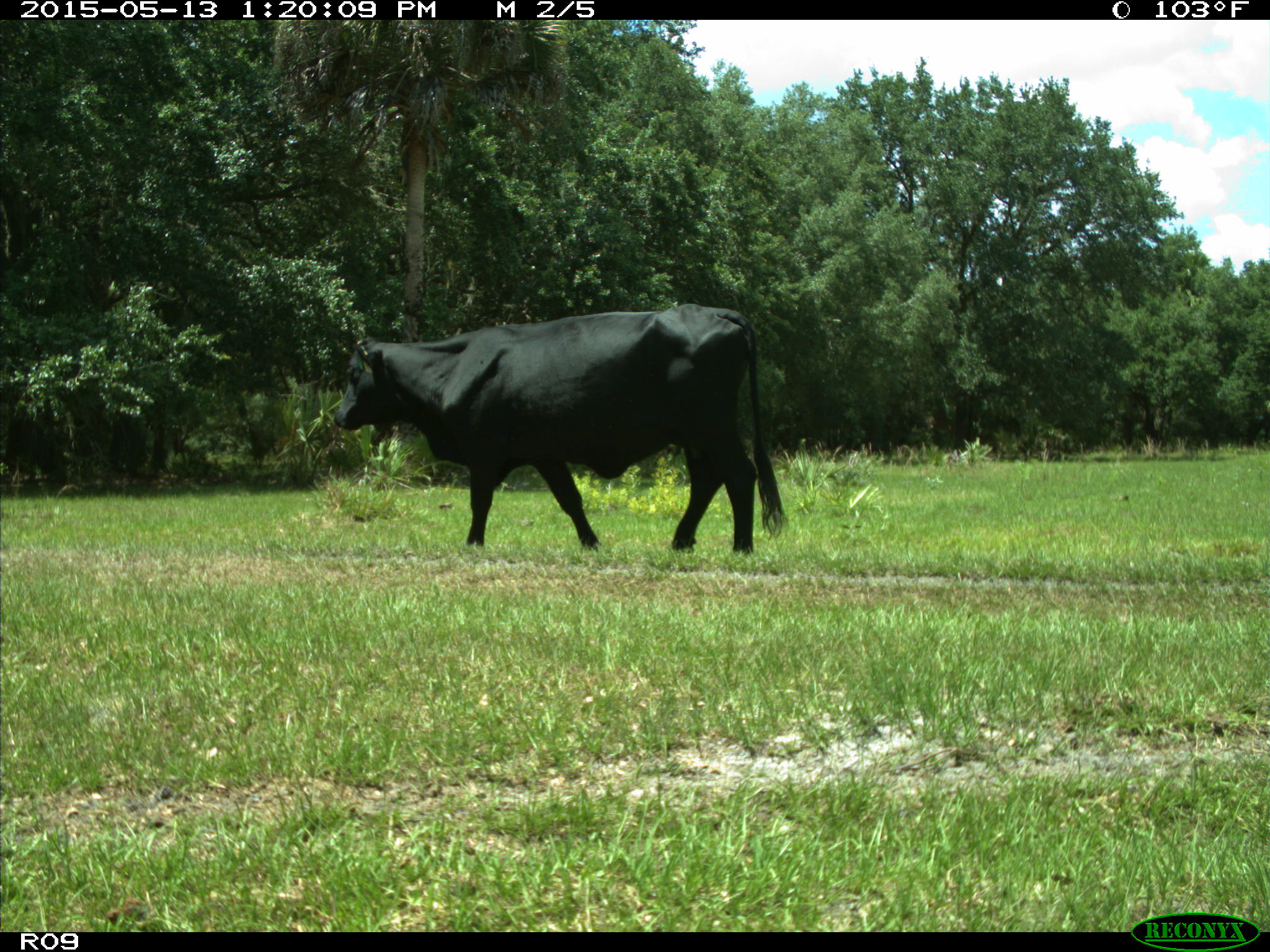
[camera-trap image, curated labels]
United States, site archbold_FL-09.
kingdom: Animalia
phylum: Chordata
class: Mammalia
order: Artiodactyla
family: Bovidae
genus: Bos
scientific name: Bos taurus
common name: domestic cow